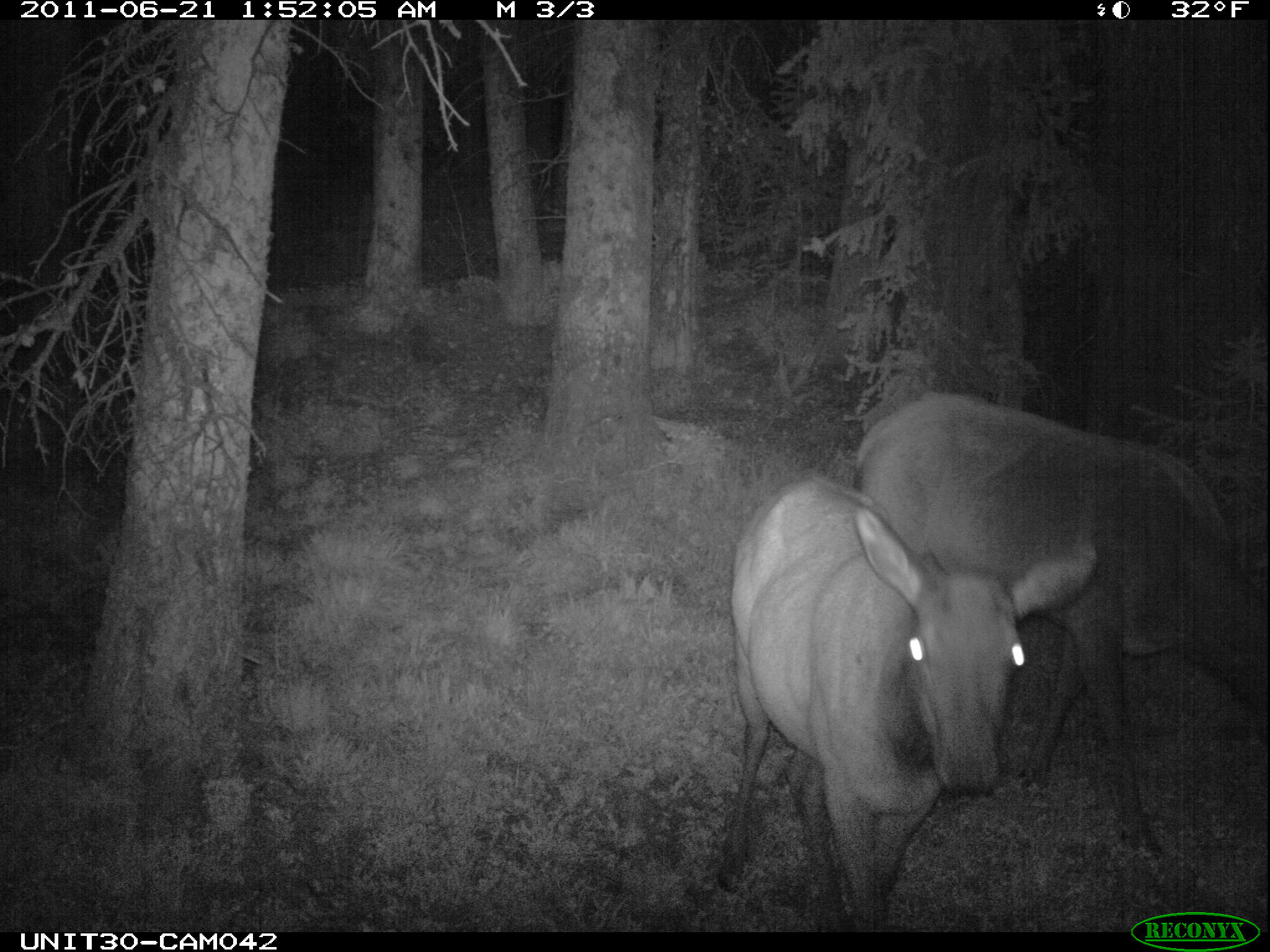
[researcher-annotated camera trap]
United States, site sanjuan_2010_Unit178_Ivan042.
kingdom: Animalia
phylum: Chordata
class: Mammalia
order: Artiodactyla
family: Cervidae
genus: Cervus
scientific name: Cervus elaphus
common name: red deer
Cervus elaphus (red deer).